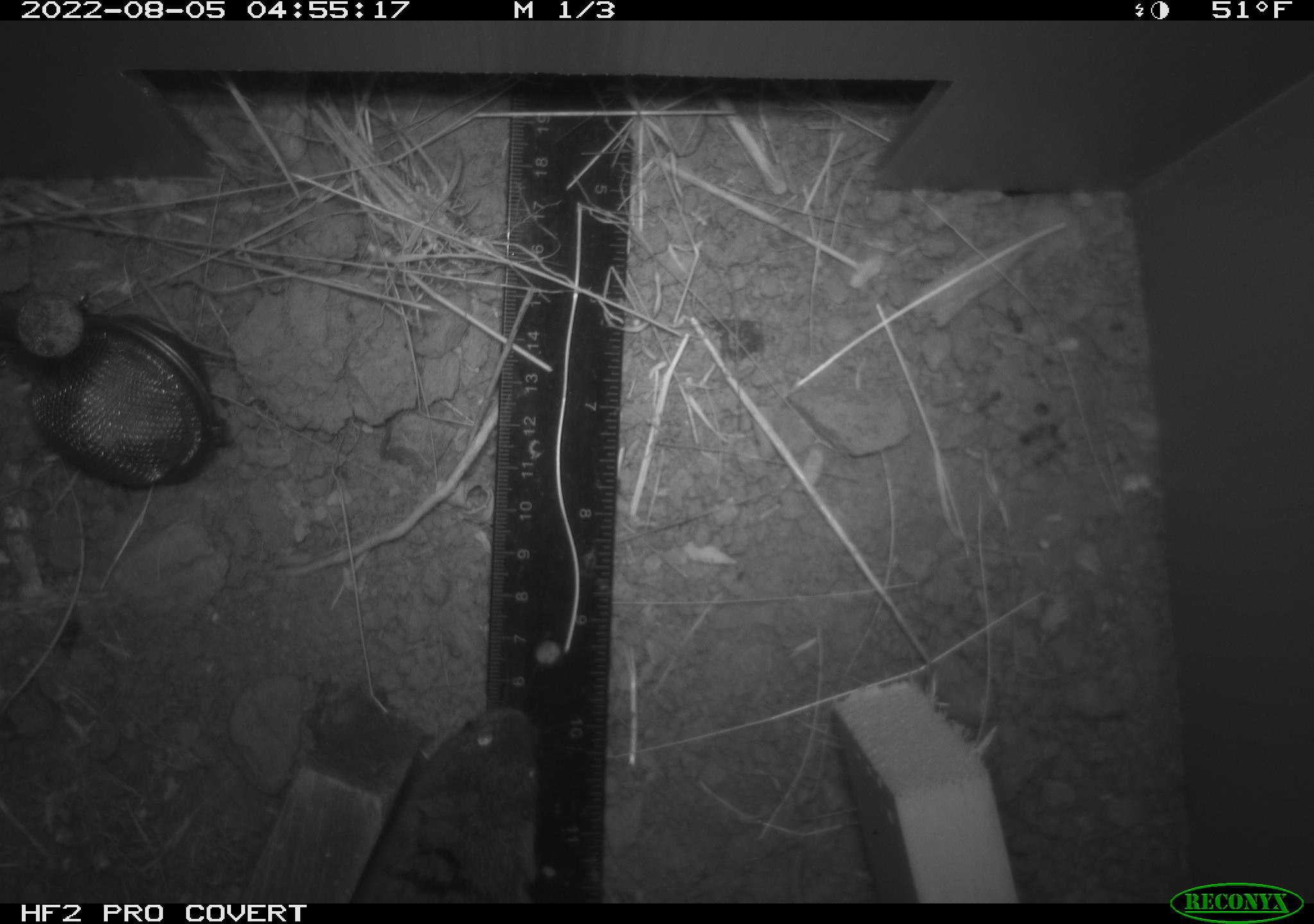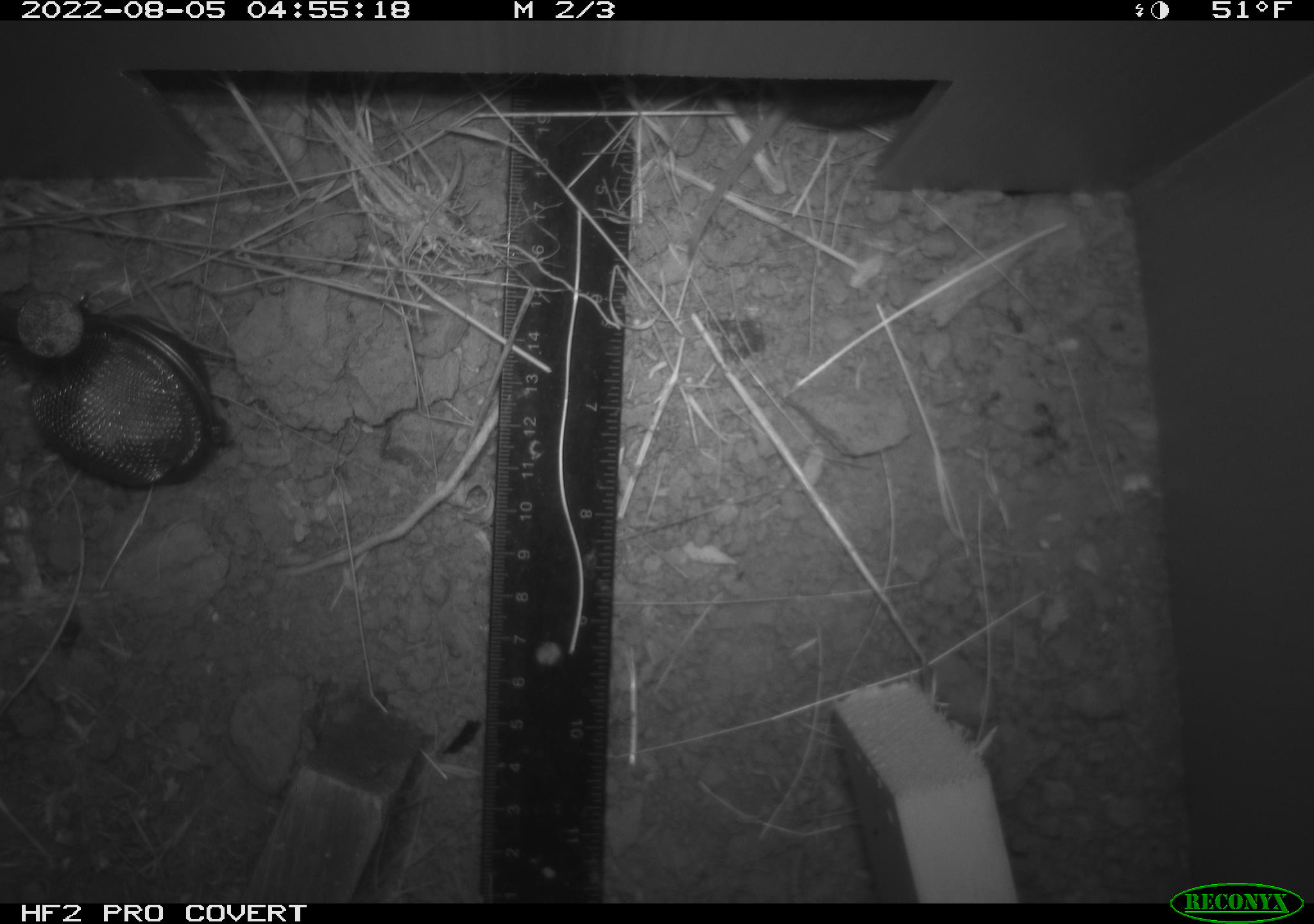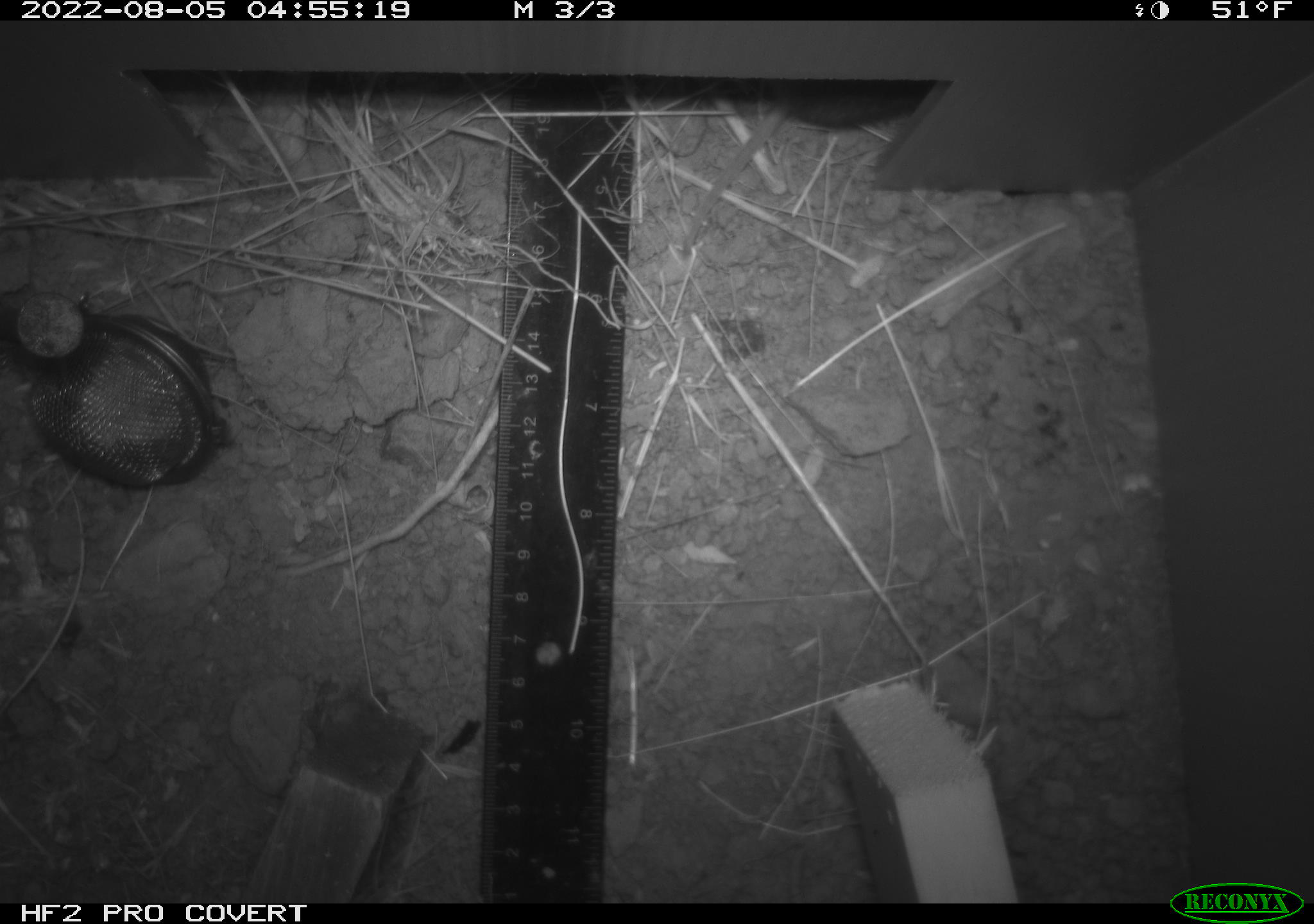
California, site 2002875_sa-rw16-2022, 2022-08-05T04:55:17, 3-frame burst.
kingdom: Animalia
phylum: Chordata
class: Mammalia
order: Rodentia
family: Cricetidae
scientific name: Arvicolinae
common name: voles, lemmings, and muskrats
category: arvicolinae subfamily